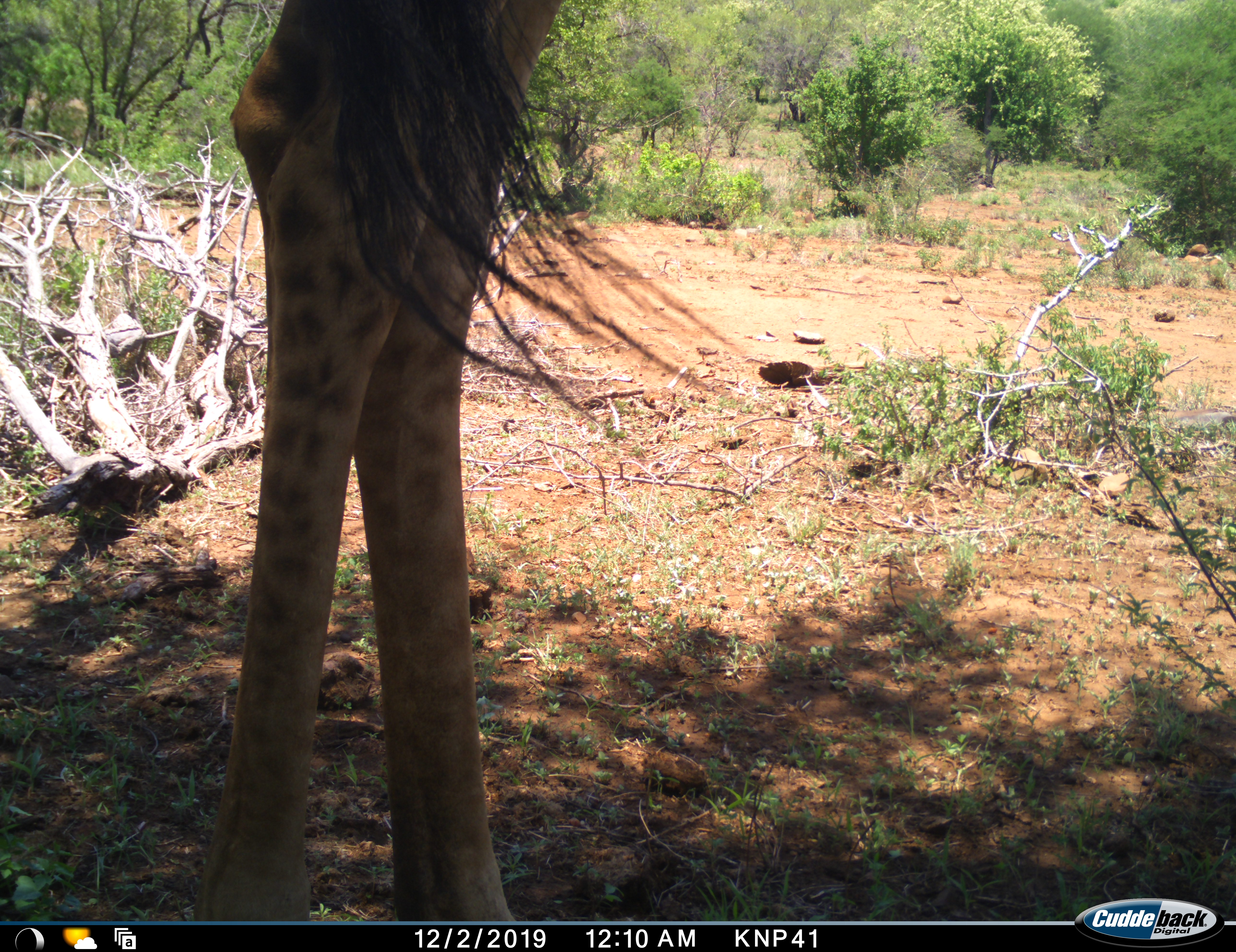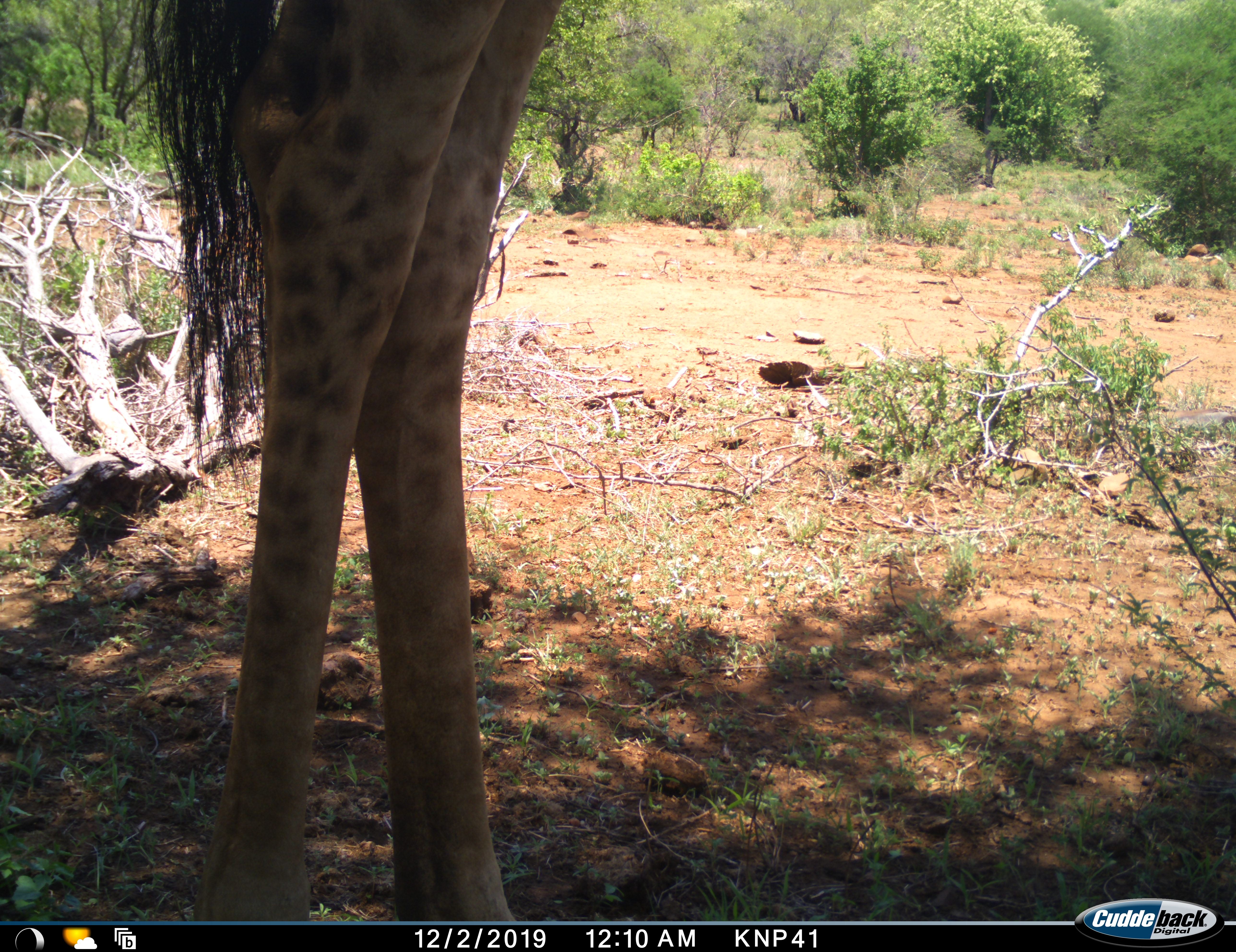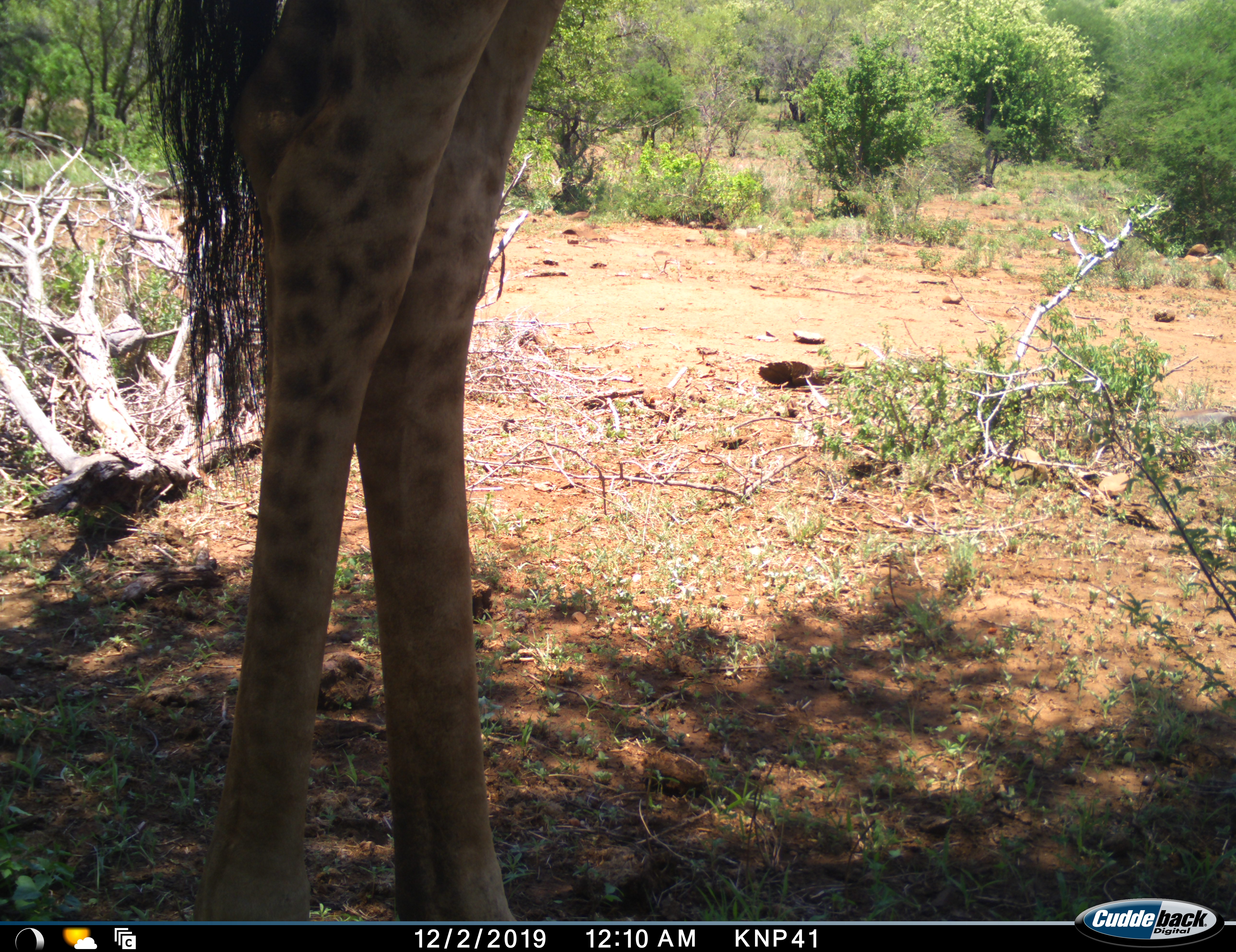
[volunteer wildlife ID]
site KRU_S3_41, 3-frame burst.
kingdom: Animalia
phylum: Chordata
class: Mammalia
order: Artiodactyla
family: Giraffidae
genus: Giraffa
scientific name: Giraffa camelopardalis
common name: giraffe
Giraffe (Giraffa camelopardalis), count 1. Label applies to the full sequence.